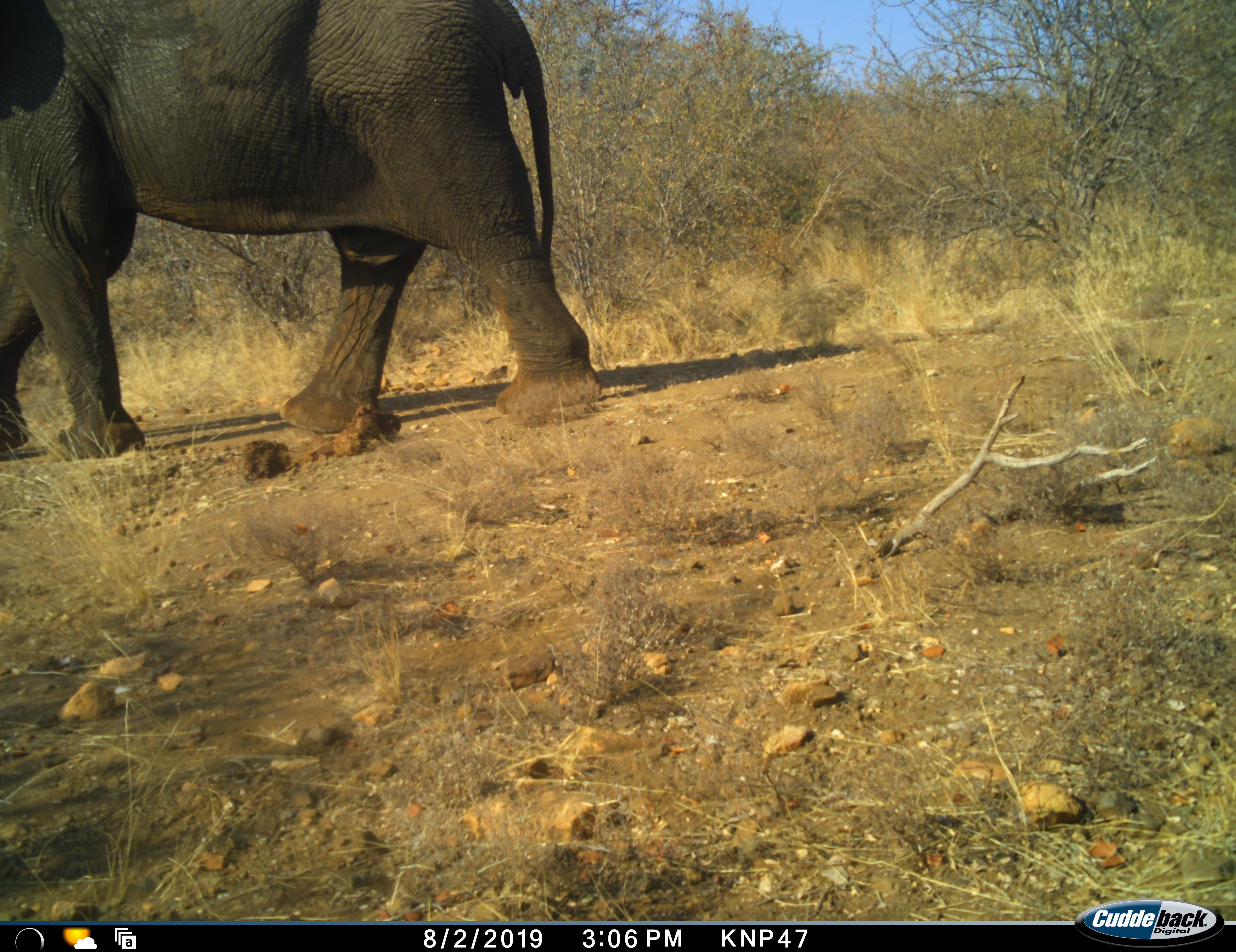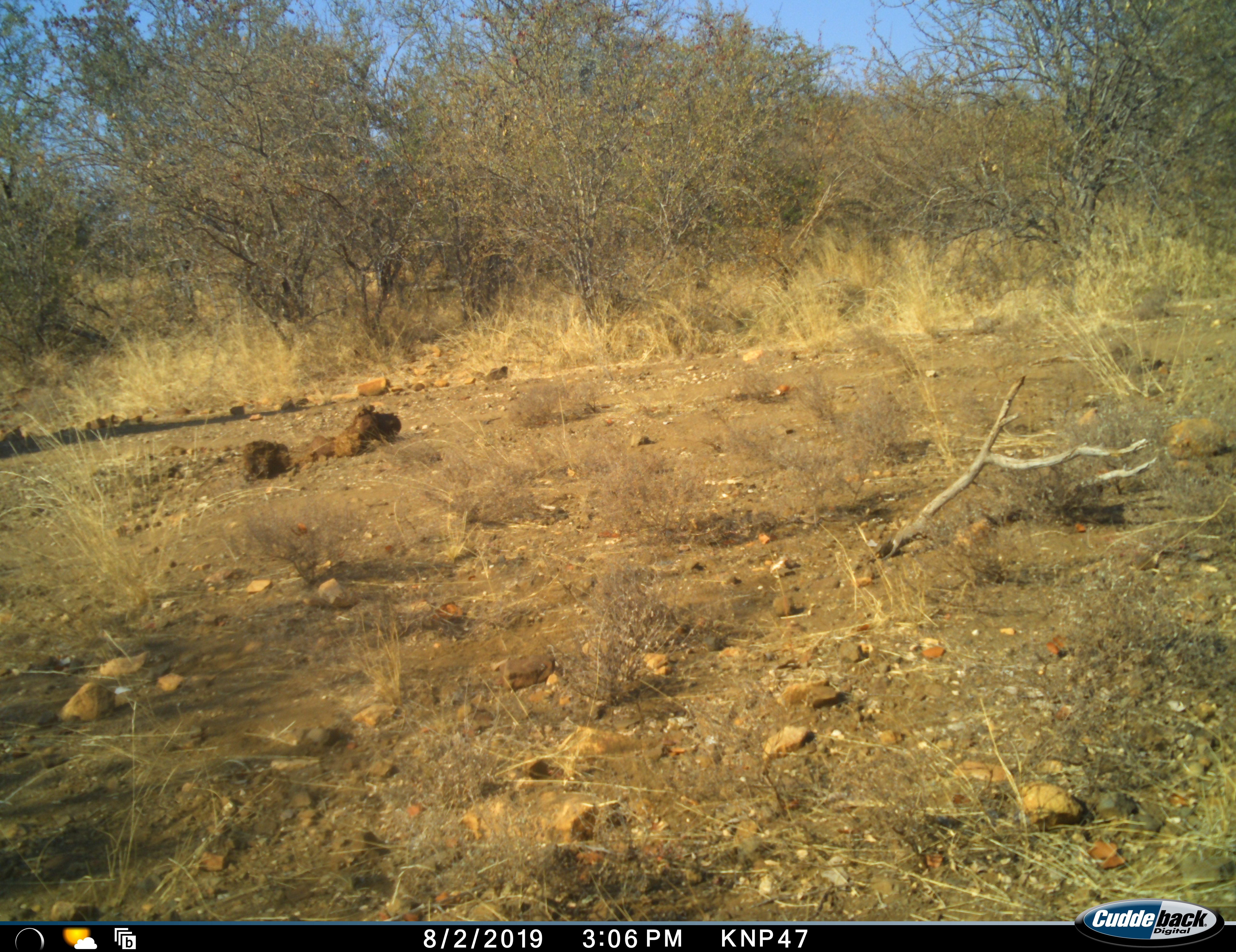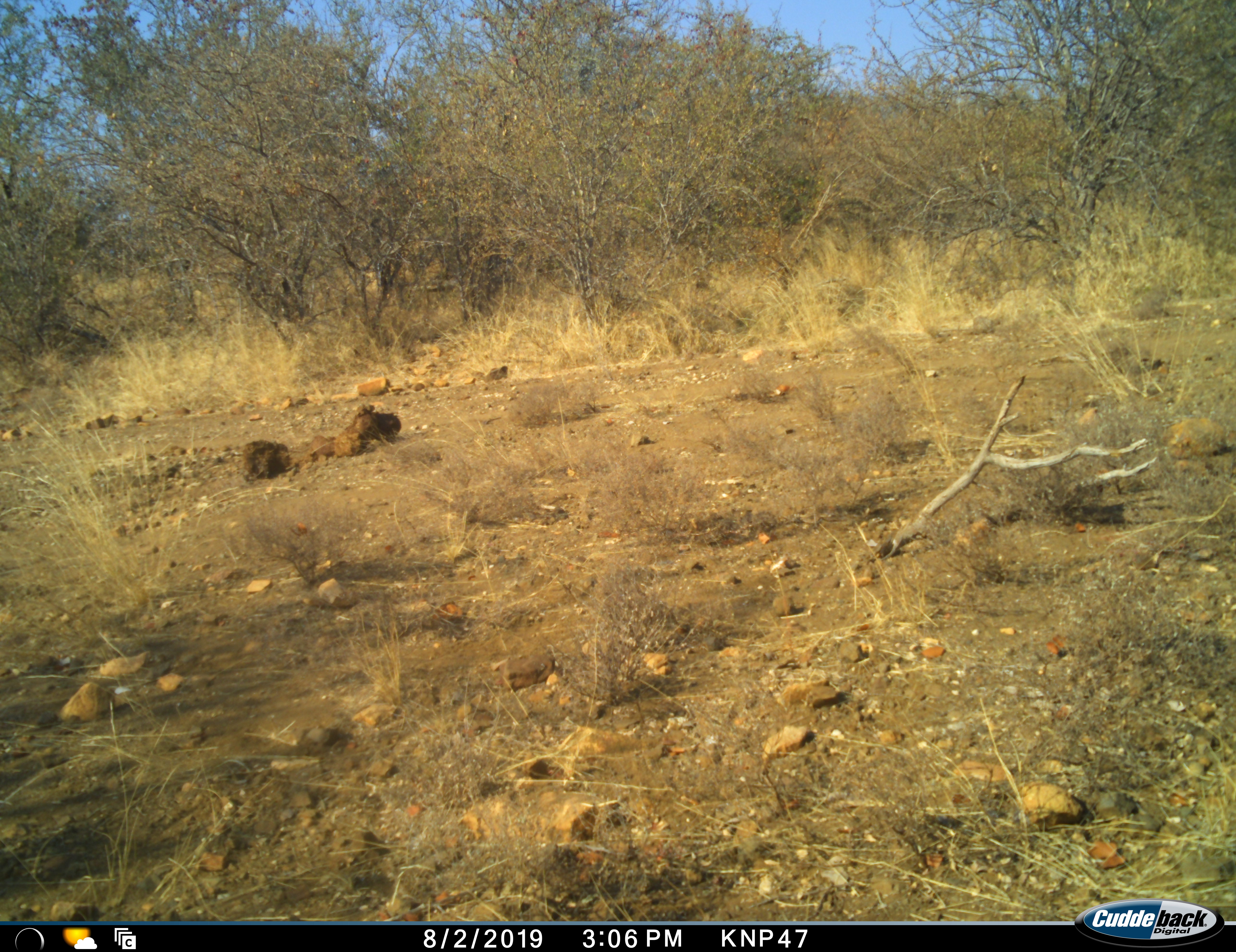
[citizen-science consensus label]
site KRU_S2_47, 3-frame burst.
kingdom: Animalia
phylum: Chordata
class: Mammalia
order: Proboscidea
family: Elephantidae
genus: Loxodonta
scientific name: Loxodonta africana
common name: african bush elephant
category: elephant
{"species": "elephant (african bush elephant) (Loxodonta africana)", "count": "1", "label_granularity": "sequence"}